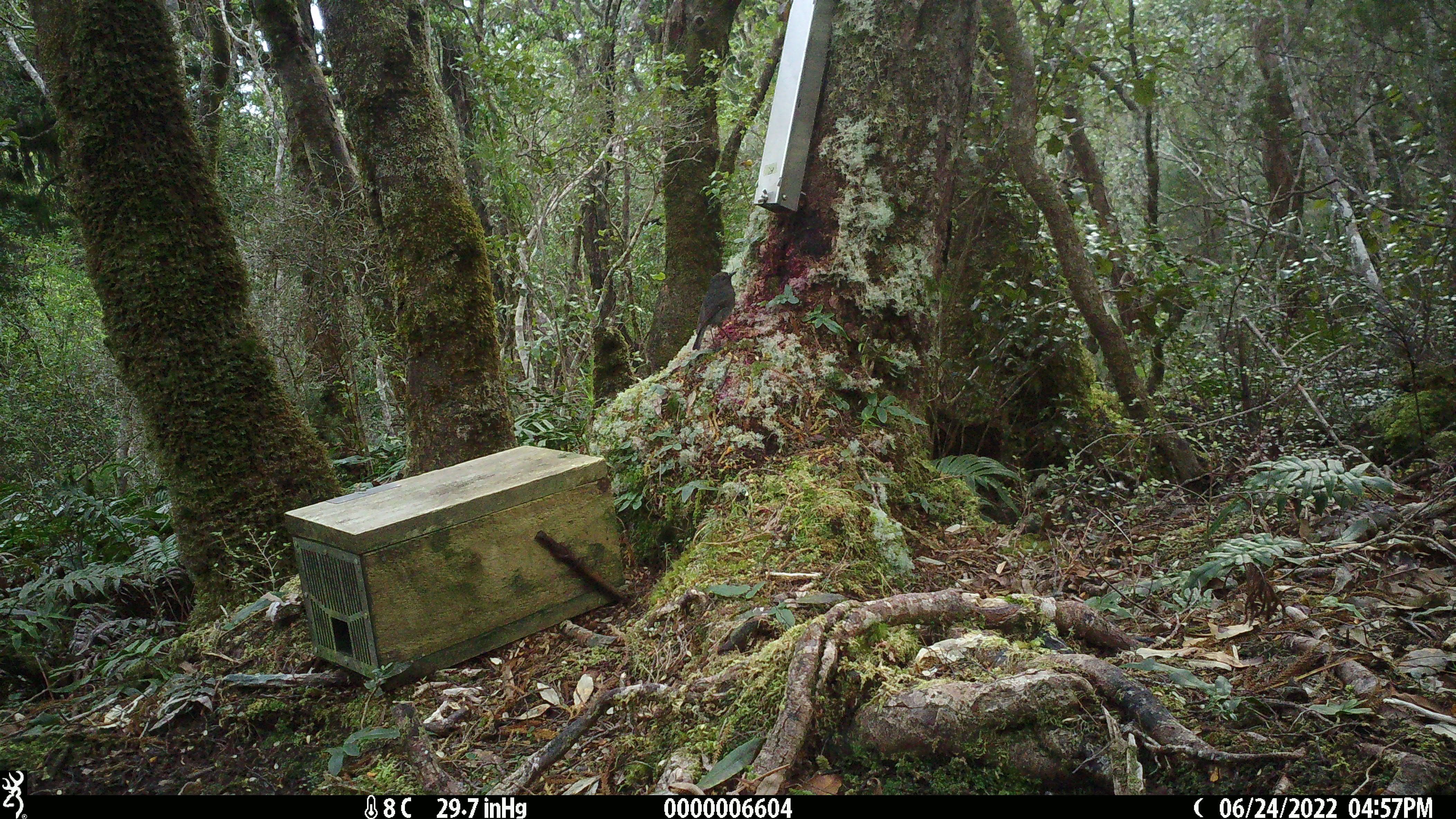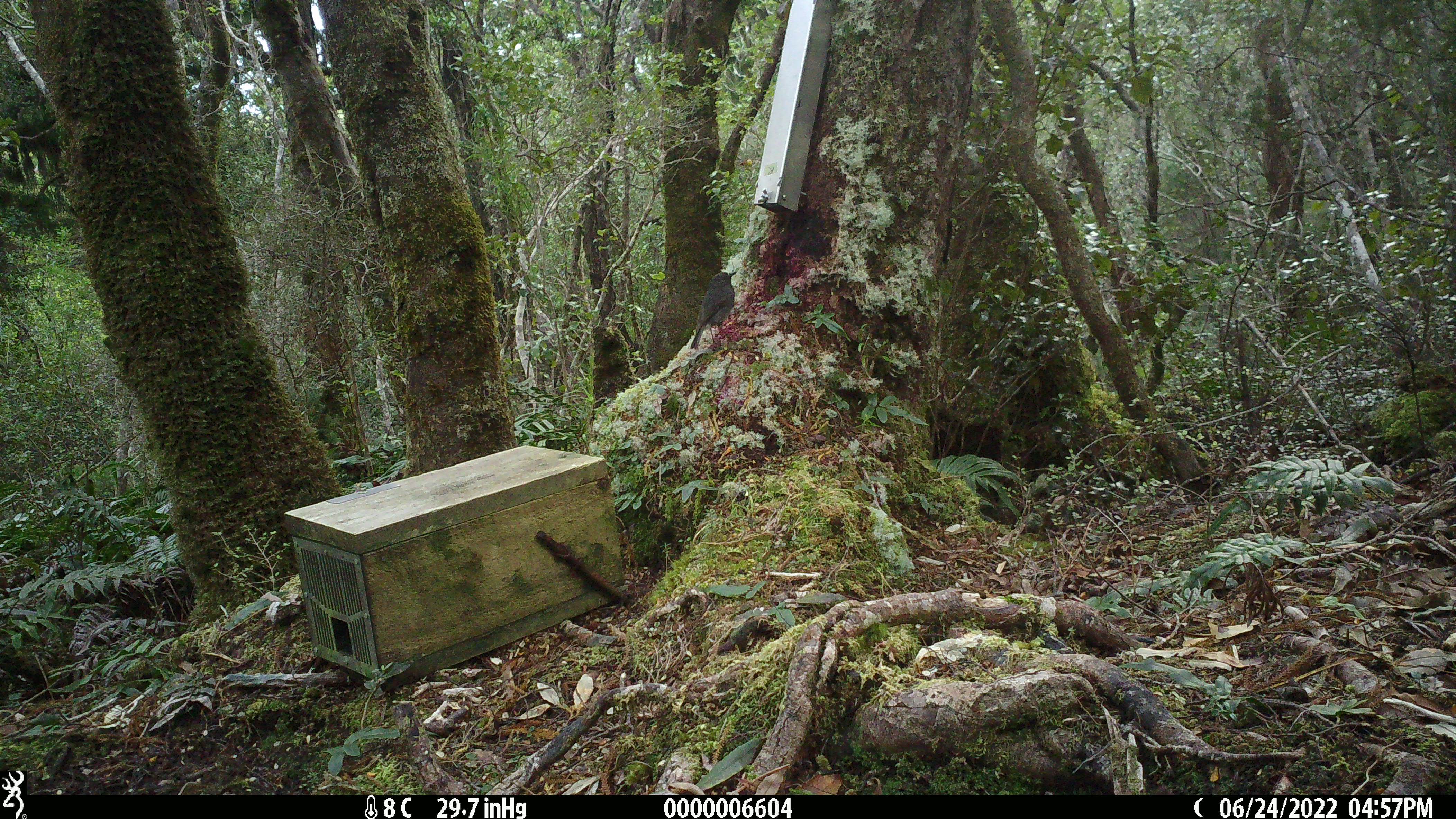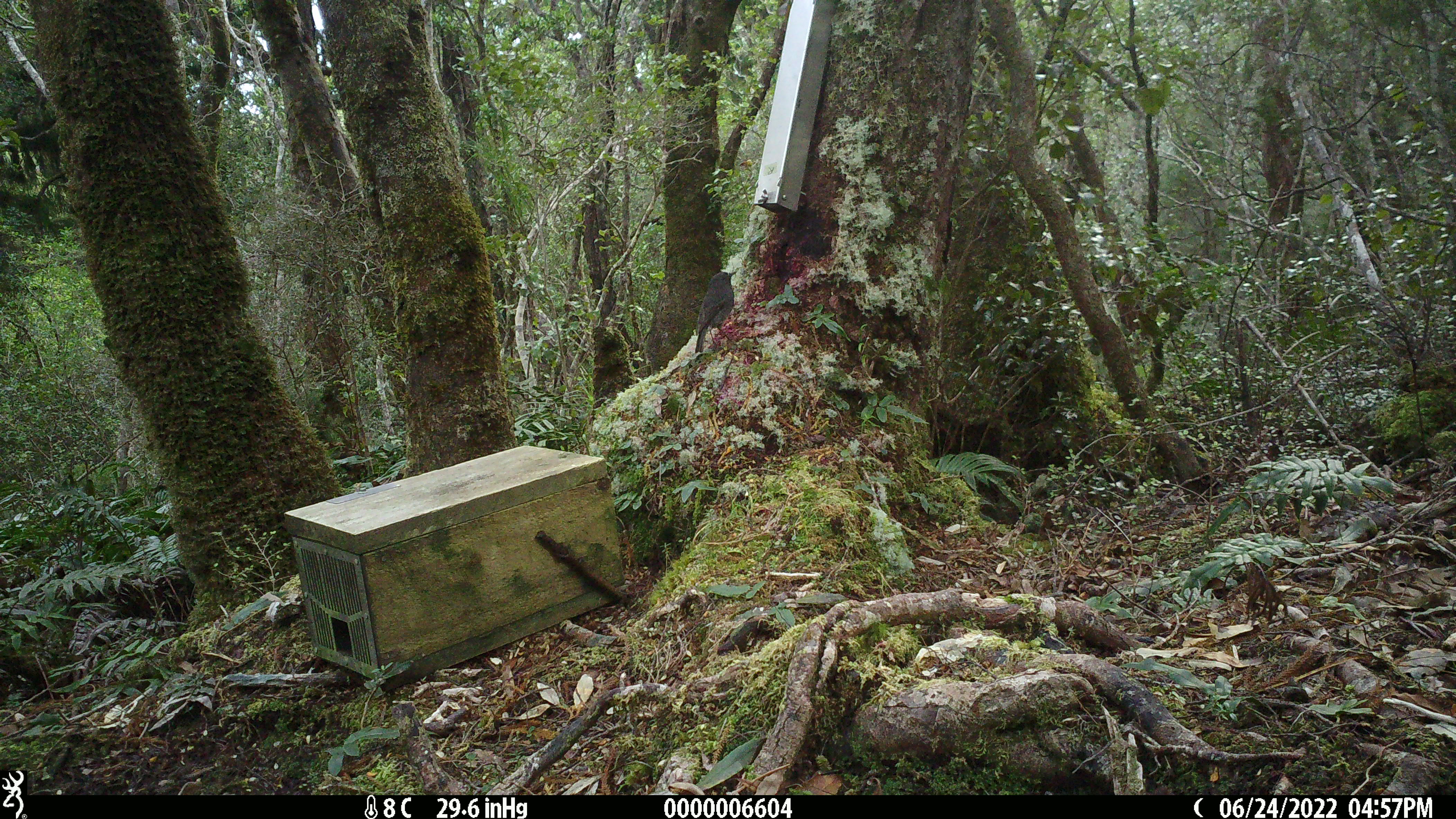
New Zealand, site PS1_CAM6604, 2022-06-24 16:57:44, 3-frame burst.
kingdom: Animalia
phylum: Chordata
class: Aves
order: Passeriformes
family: Petroicidae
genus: Petroica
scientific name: Petroica australis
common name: new zealand robin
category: robin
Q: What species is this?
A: Robin (new zealand robin) (Petroica australis).